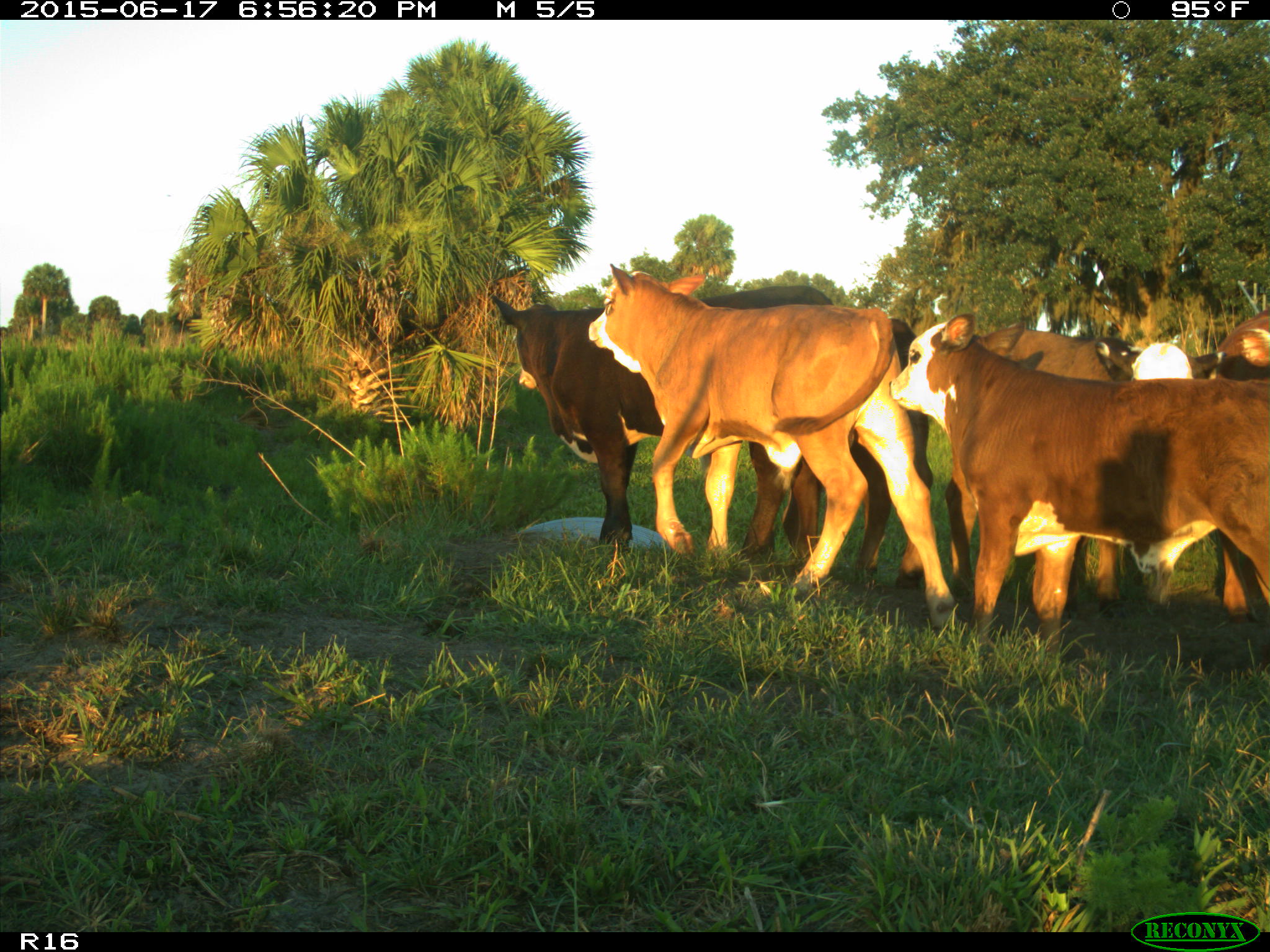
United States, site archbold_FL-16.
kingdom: Animalia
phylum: Chordata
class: Mammalia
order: Artiodactyla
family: Bovidae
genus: Bos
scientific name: Bos taurus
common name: domestic cow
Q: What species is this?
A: Bos taurus (domestic cow).